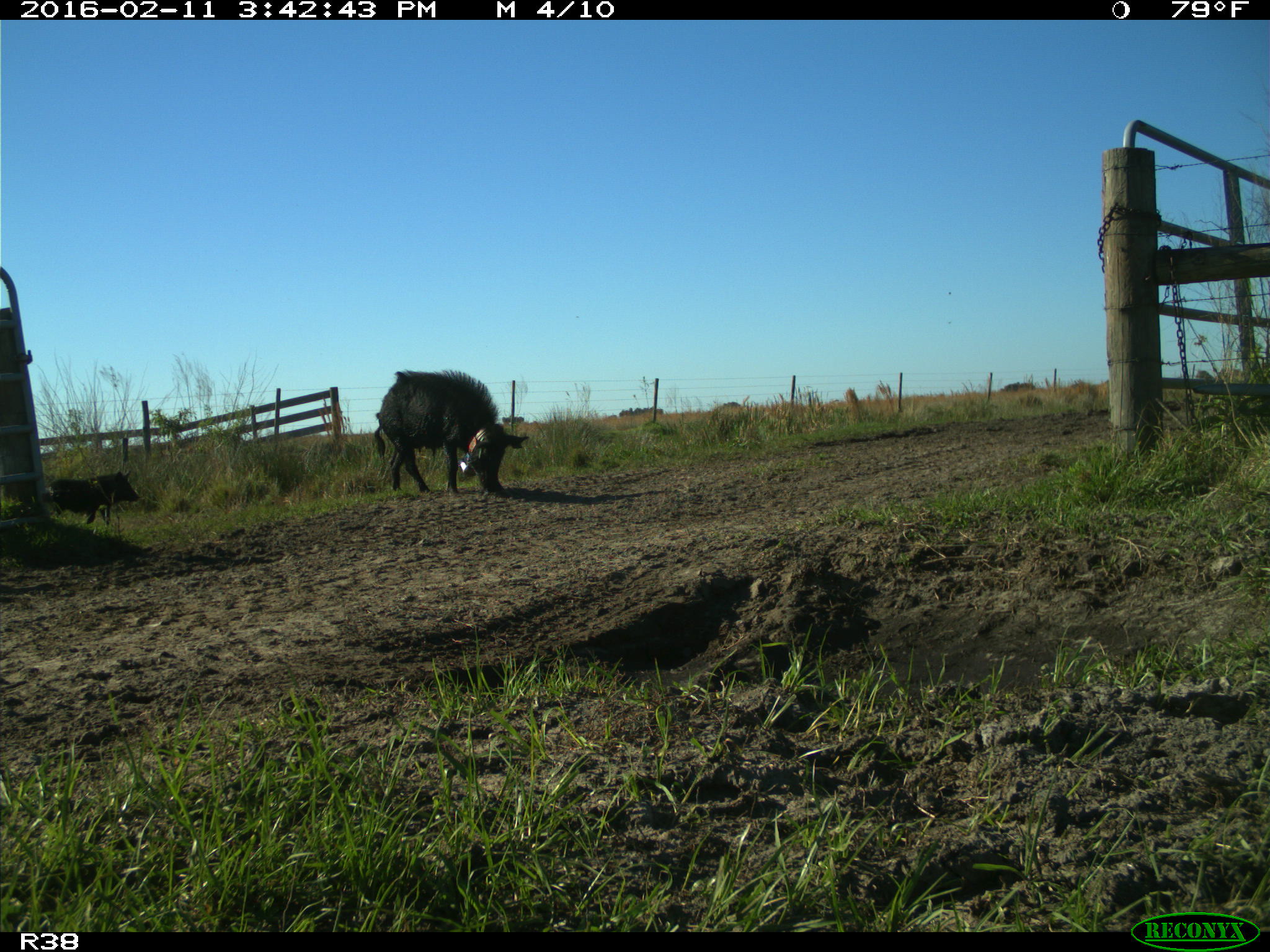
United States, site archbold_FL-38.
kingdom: Animalia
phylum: Chordata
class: Mammalia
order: Artiodactyla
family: Suidae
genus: Sus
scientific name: Sus scrofa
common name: wild boar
Sus scrofa (wild boar).